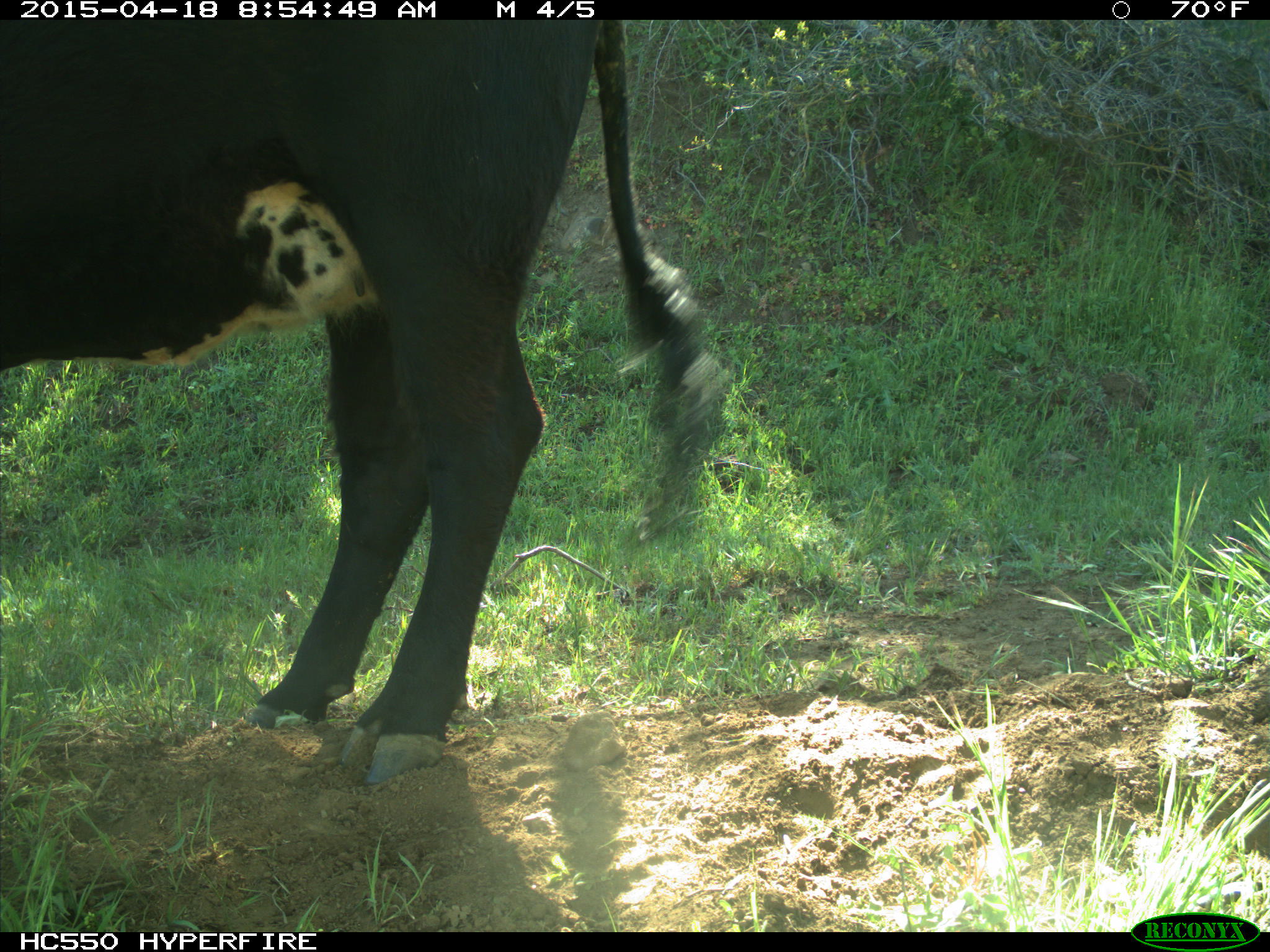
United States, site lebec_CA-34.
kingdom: Animalia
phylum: Chordata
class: Mammalia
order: Artiodactyla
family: Bovidae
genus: Bos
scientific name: Bos taurus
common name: domestic cow